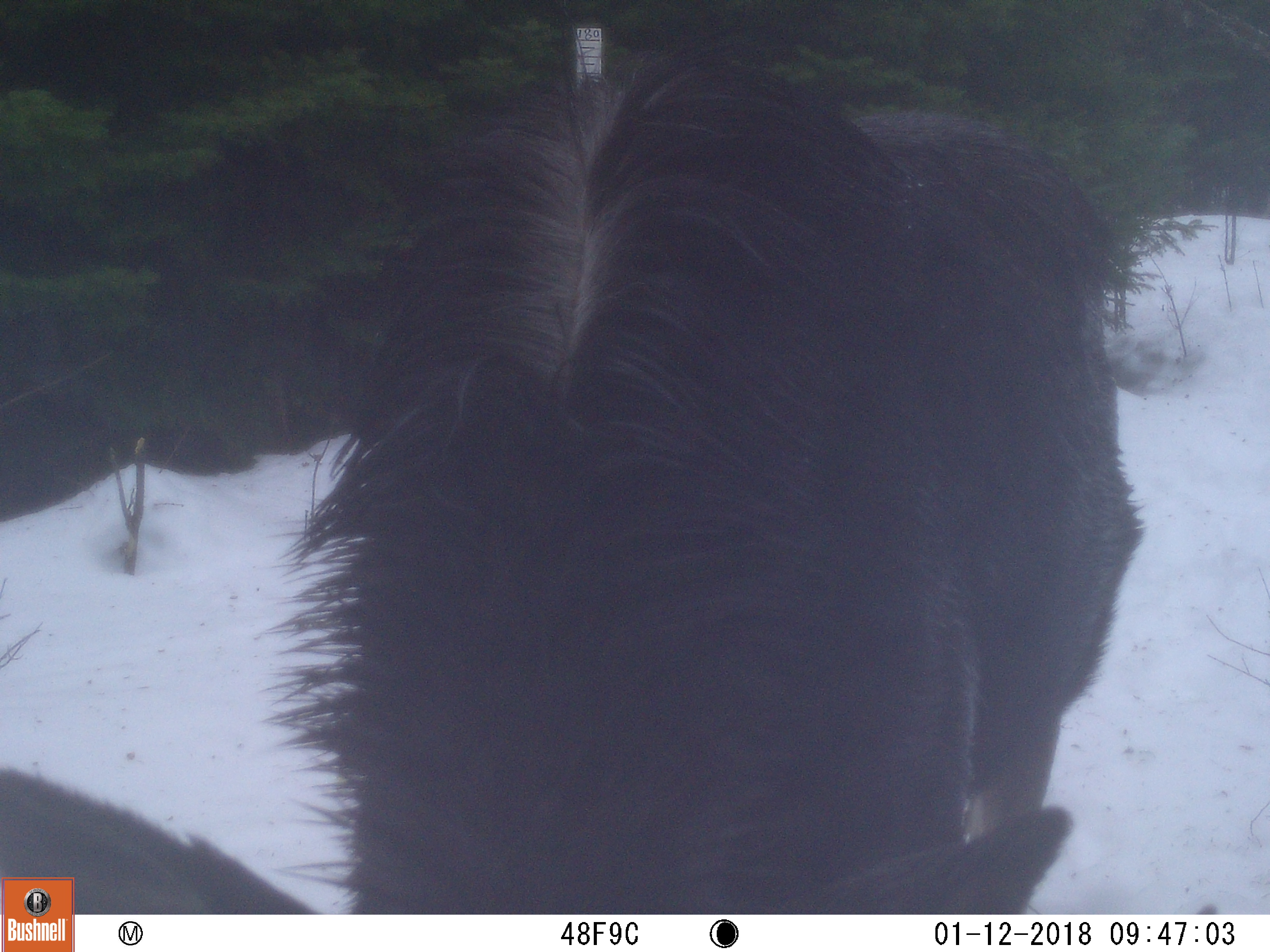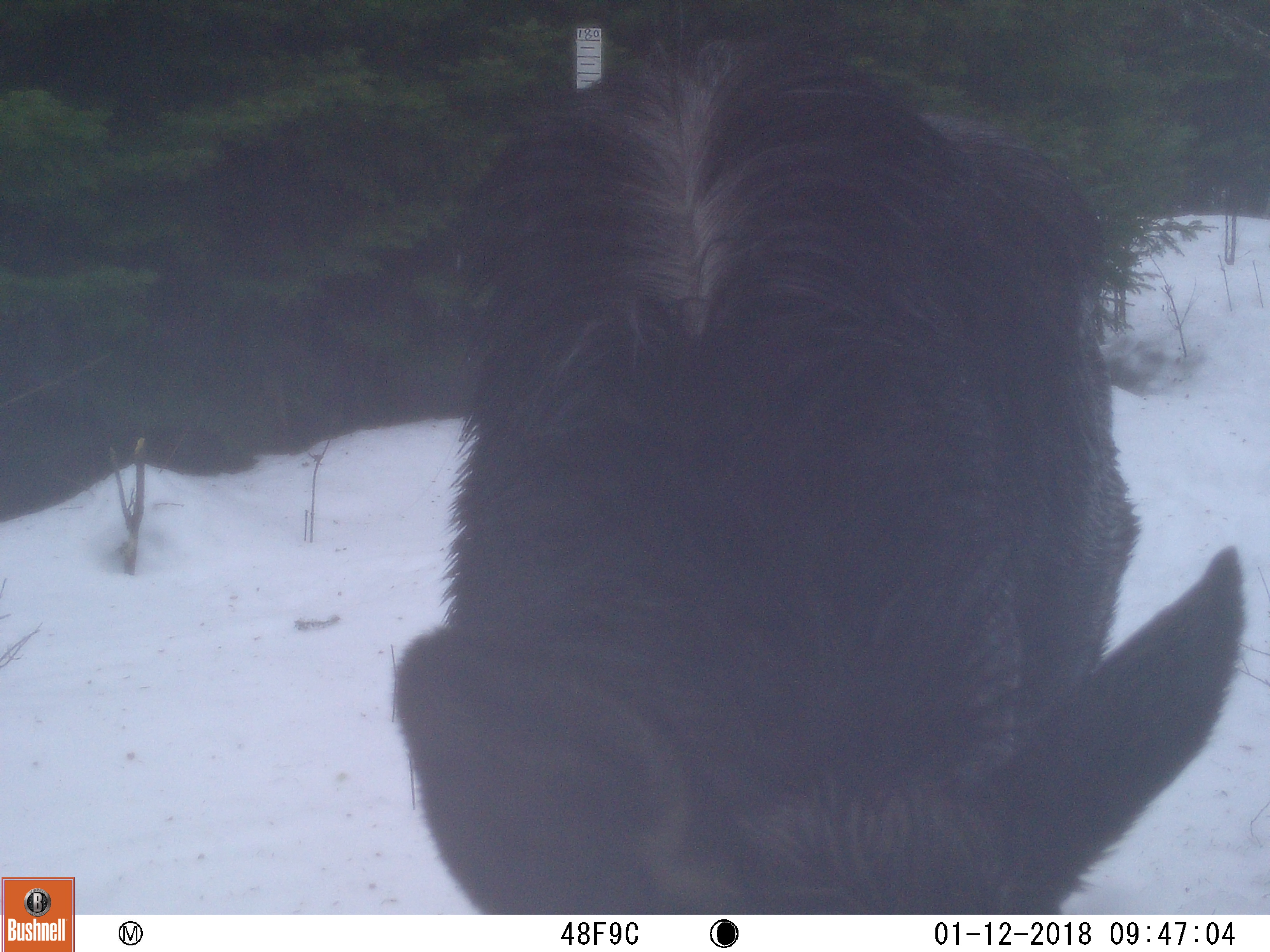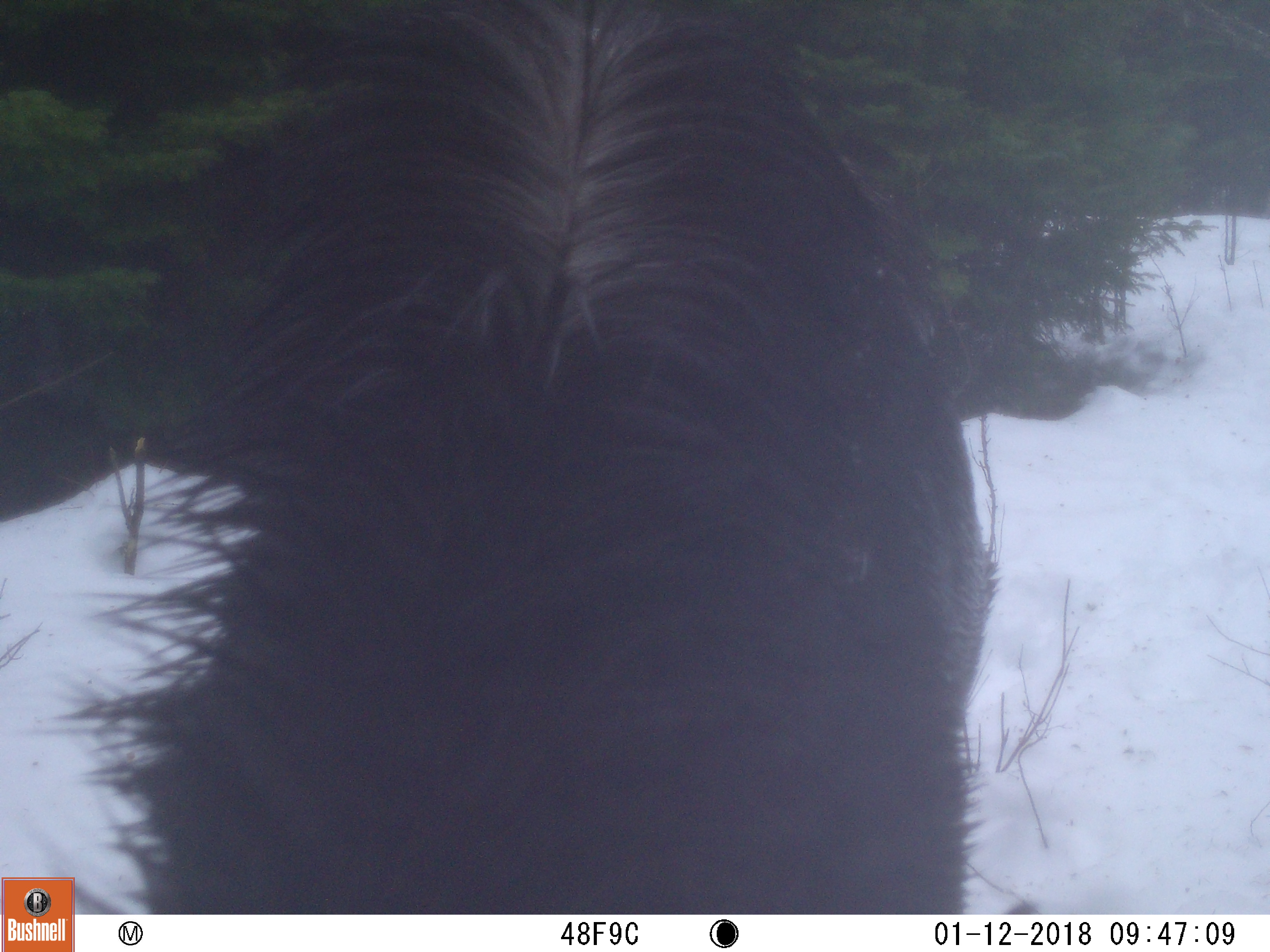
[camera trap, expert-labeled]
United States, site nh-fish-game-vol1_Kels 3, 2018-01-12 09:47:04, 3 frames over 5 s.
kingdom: Animalia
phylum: Chordata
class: Mammalia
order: Artiodactyla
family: Cervidae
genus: Alces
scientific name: Alces alces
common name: moose